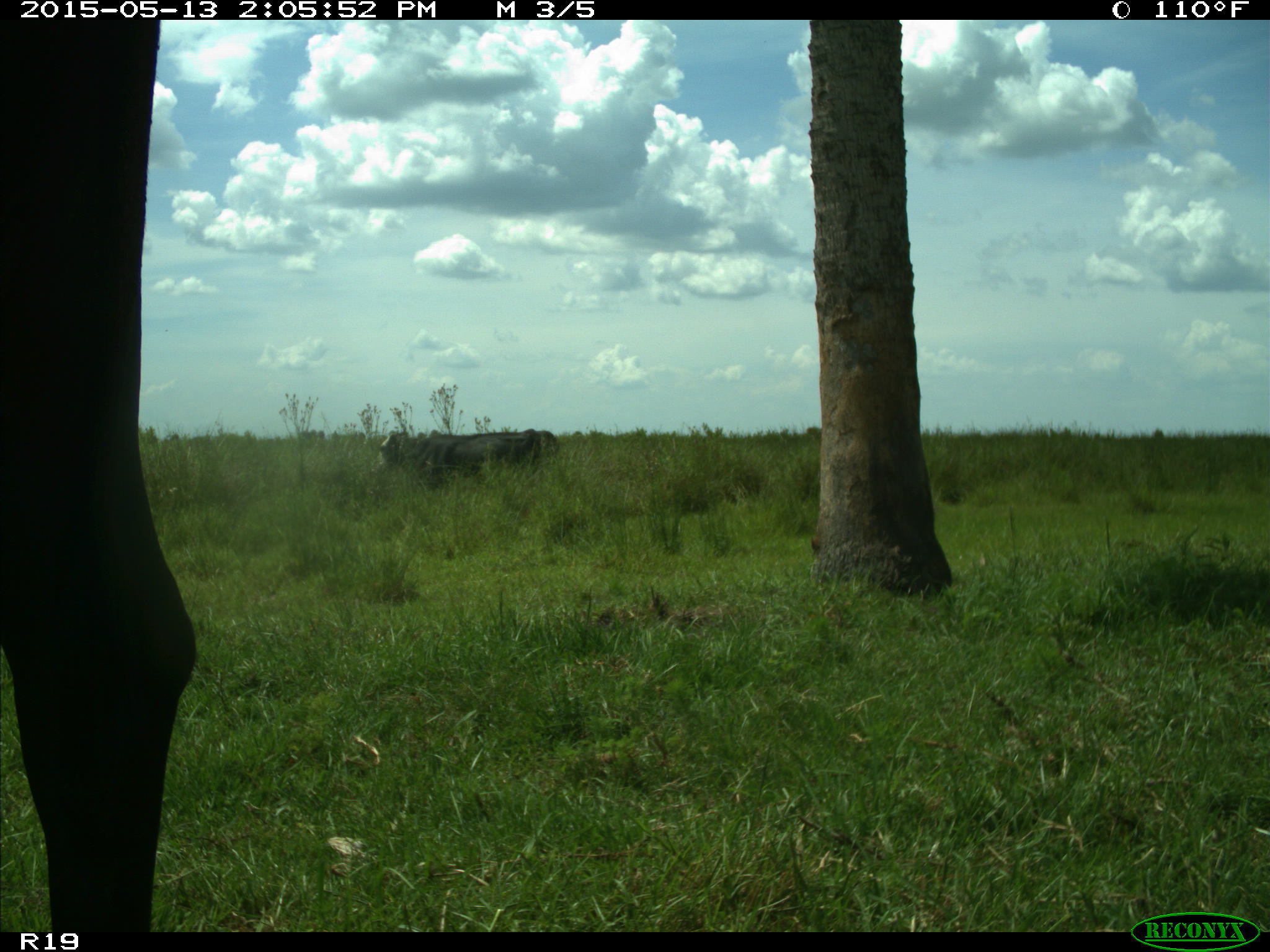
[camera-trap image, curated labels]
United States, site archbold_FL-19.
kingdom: Animalia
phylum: Chordata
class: Mammalia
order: Artiodactyla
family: Bovidae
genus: Bos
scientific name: Bos taurus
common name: domestic cow